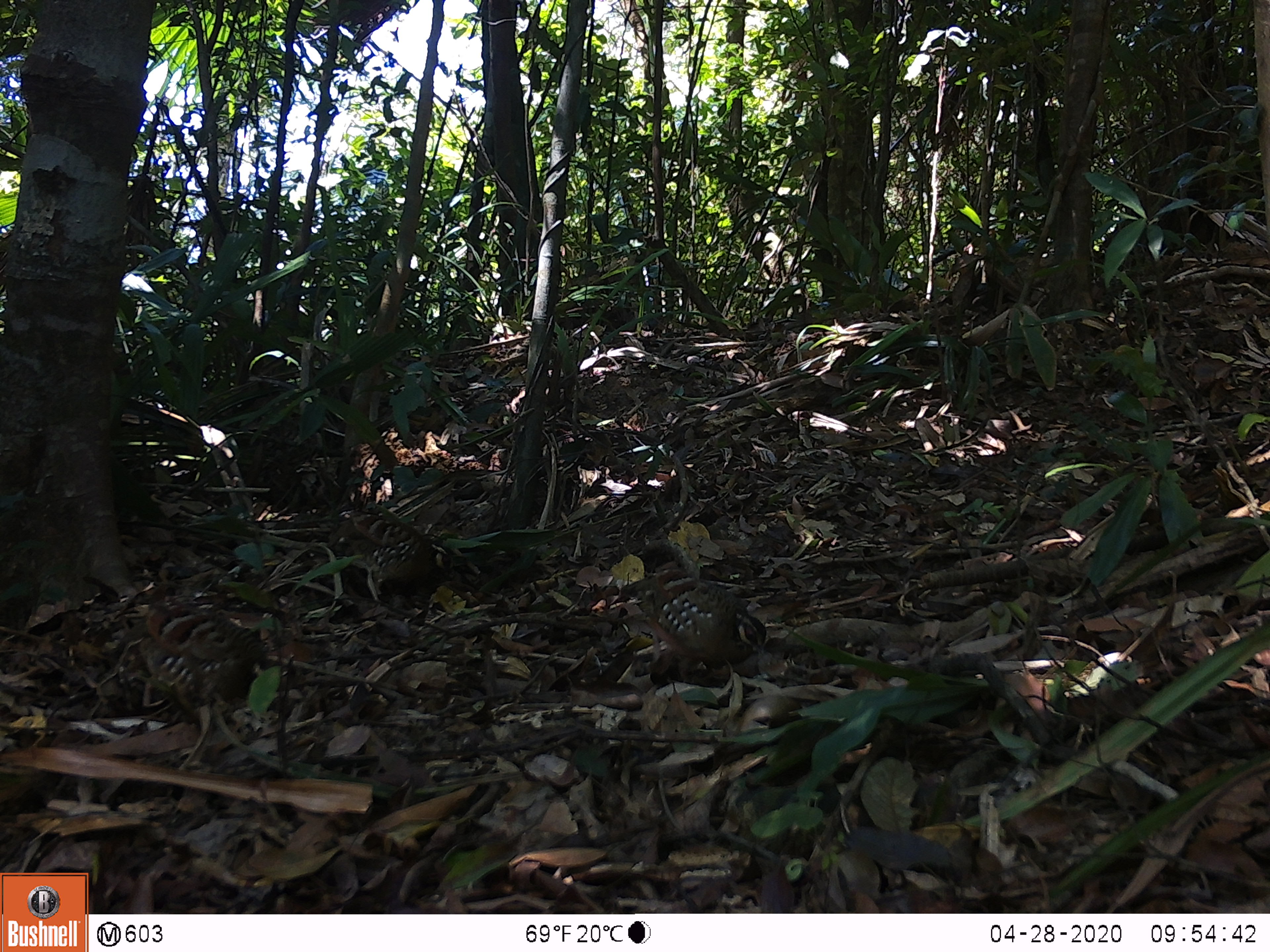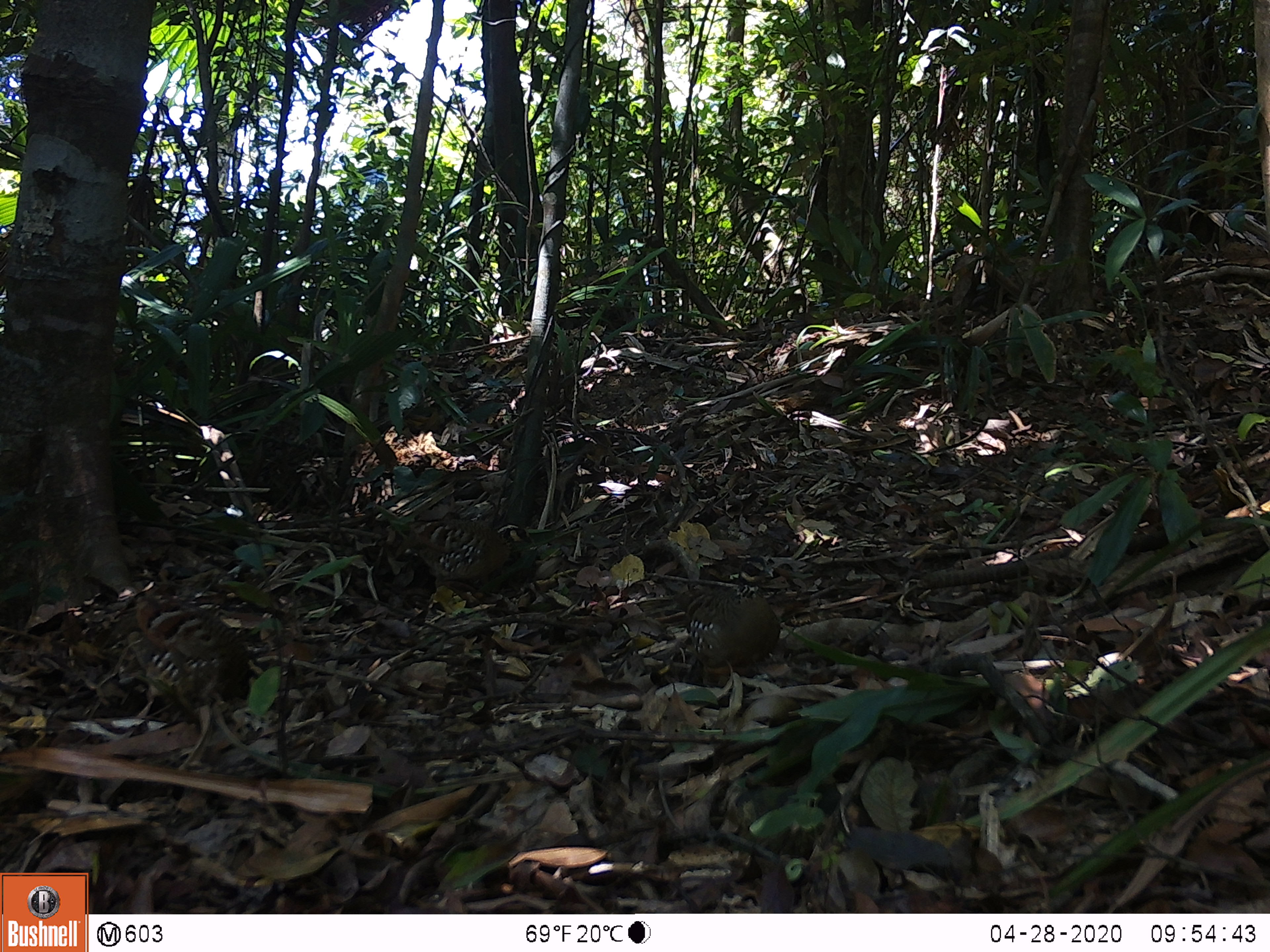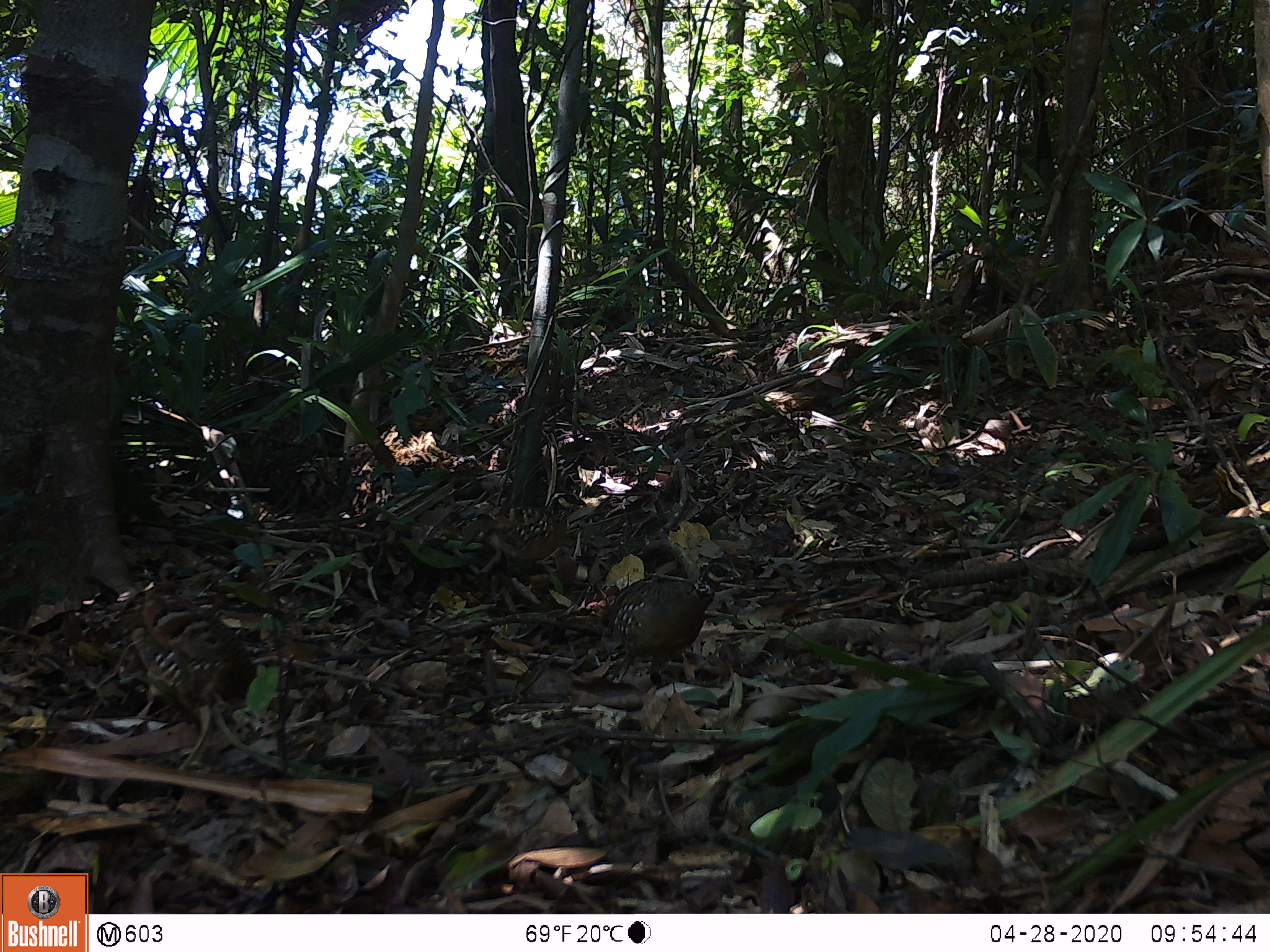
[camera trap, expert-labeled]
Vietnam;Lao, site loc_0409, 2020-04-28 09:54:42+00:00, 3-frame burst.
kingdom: Animalia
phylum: Chordata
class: Aves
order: Galliformes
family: Phasianidae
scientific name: Phasianidae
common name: partridge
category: unidentified partridge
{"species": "unidentified partridge (partridge) (Phasianidae)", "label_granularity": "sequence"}